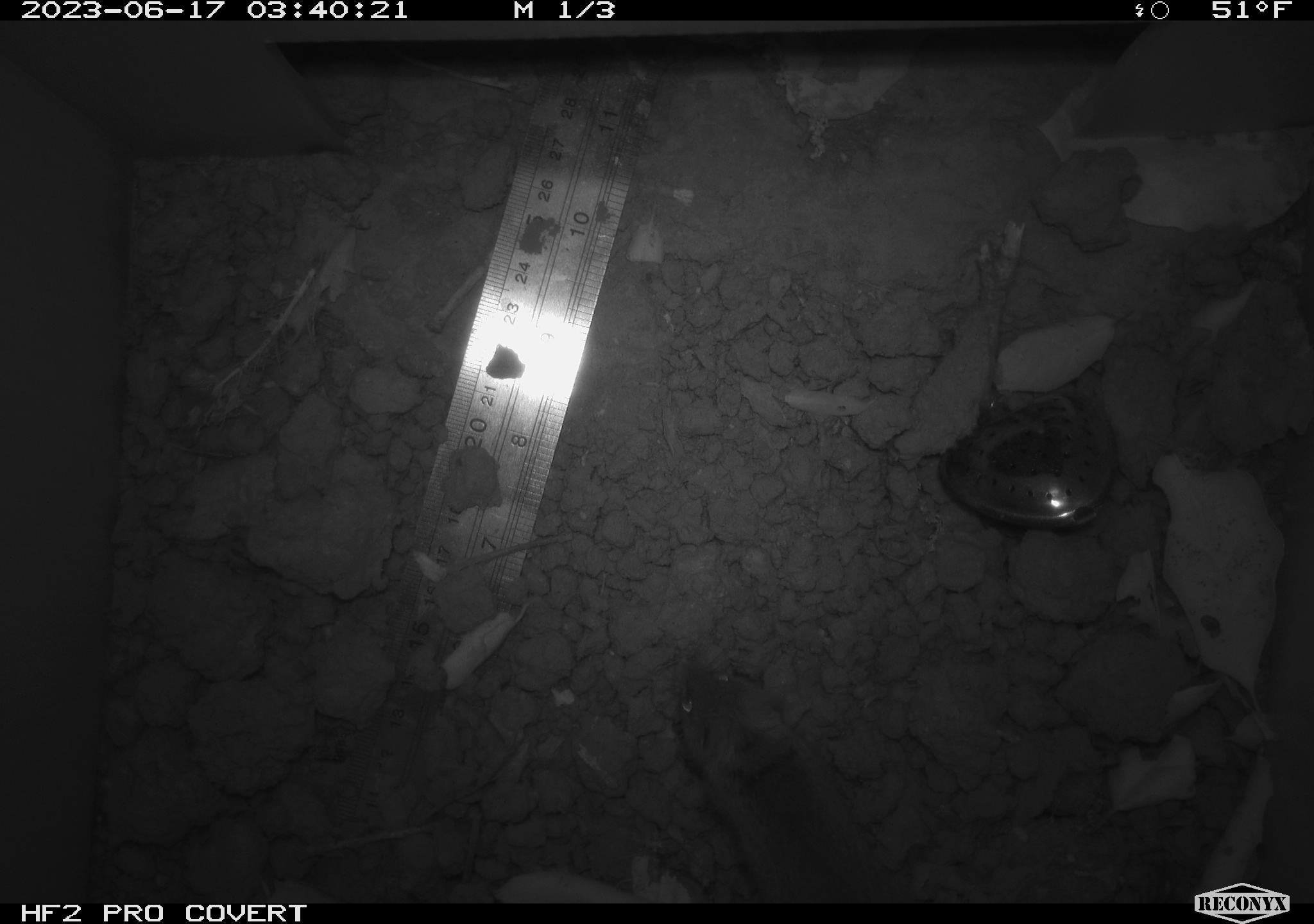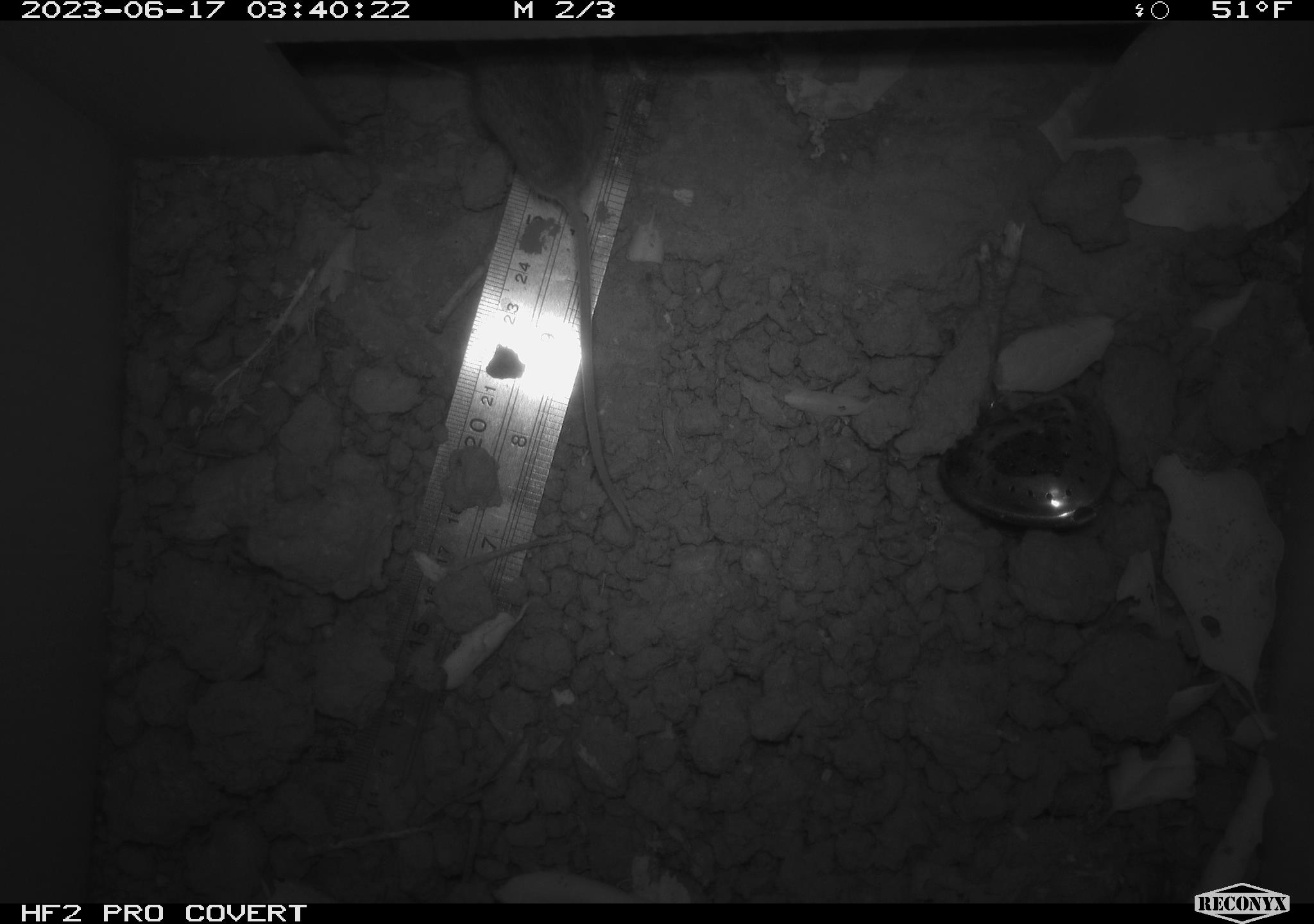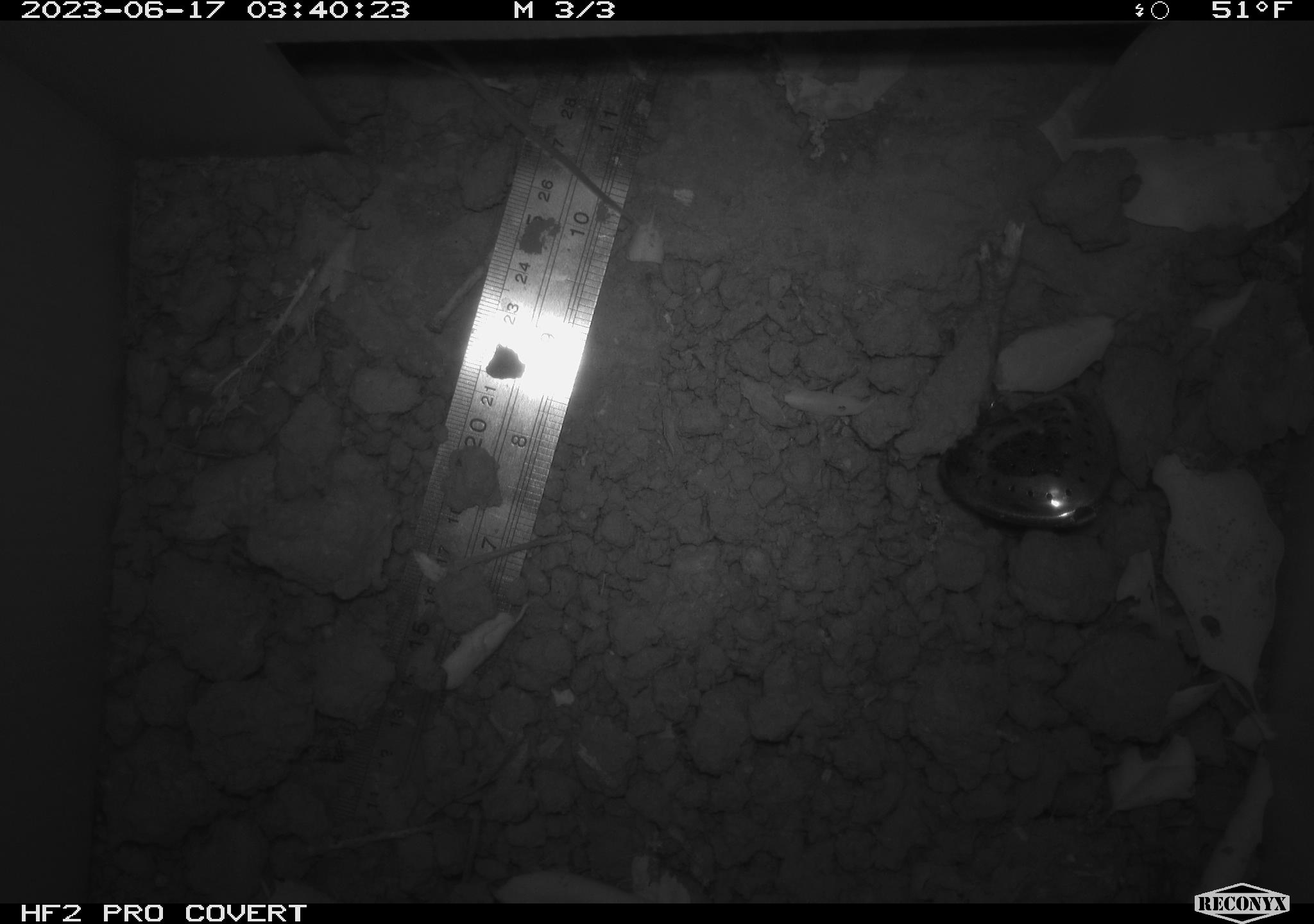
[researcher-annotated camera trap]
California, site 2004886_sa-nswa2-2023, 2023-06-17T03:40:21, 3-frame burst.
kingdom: Animalia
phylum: Chordata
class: Mammalia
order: Rodentia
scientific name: Rodentia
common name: mouse species